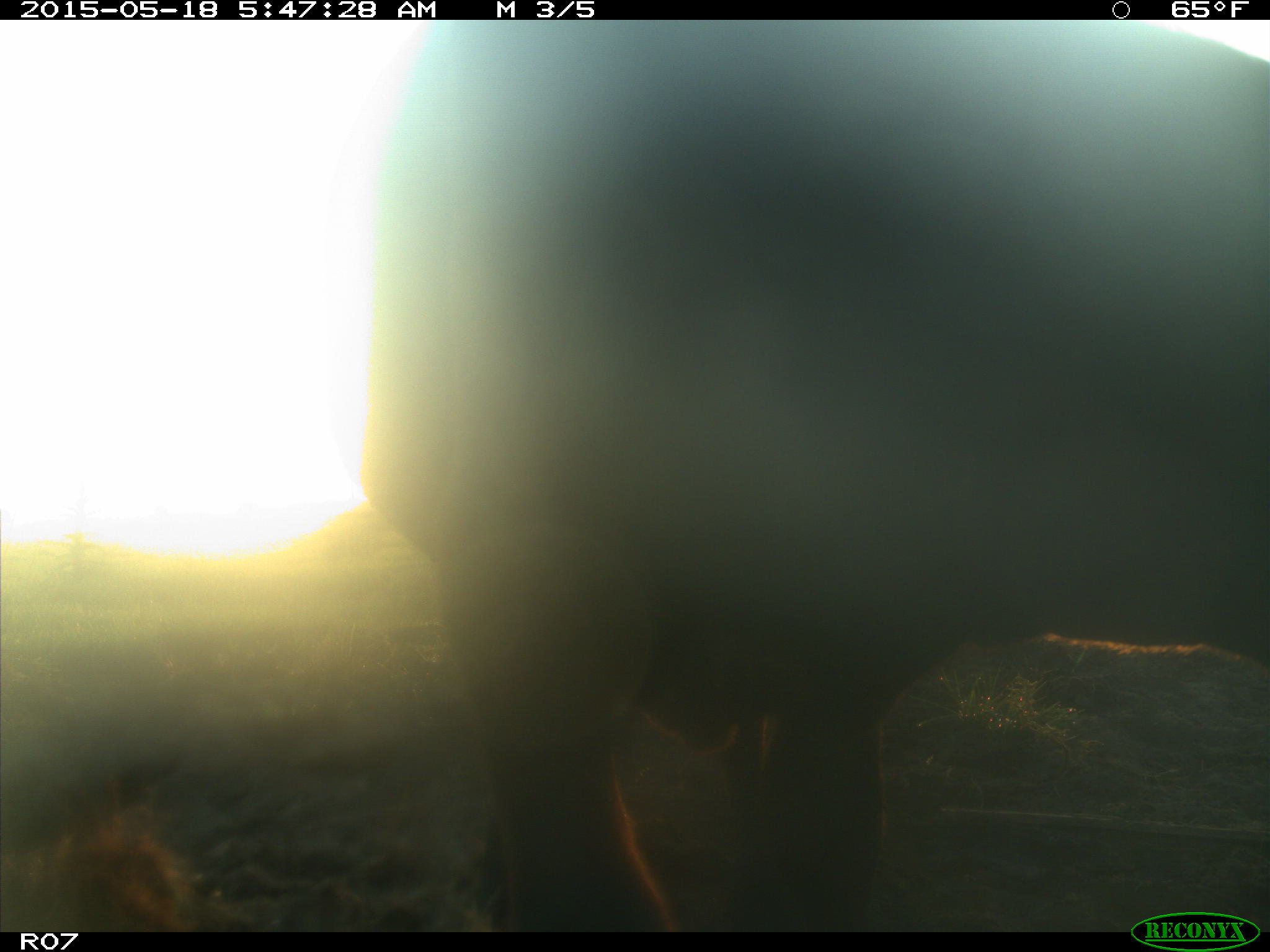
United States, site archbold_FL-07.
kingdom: Animalia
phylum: Chordata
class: Mammalia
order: Artiodactyla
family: Bovidae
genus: Bos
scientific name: Bos taurus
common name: domestic cow